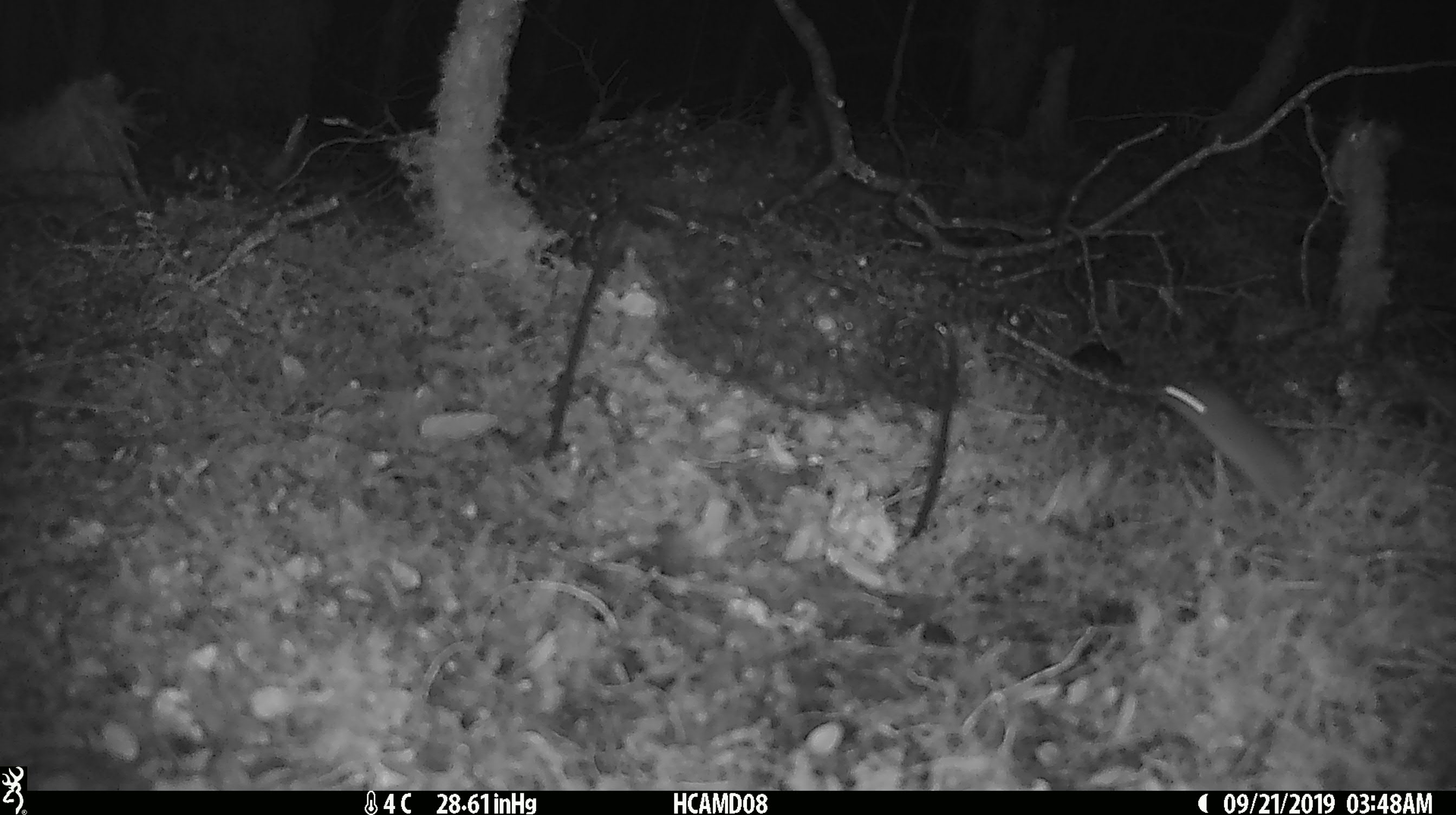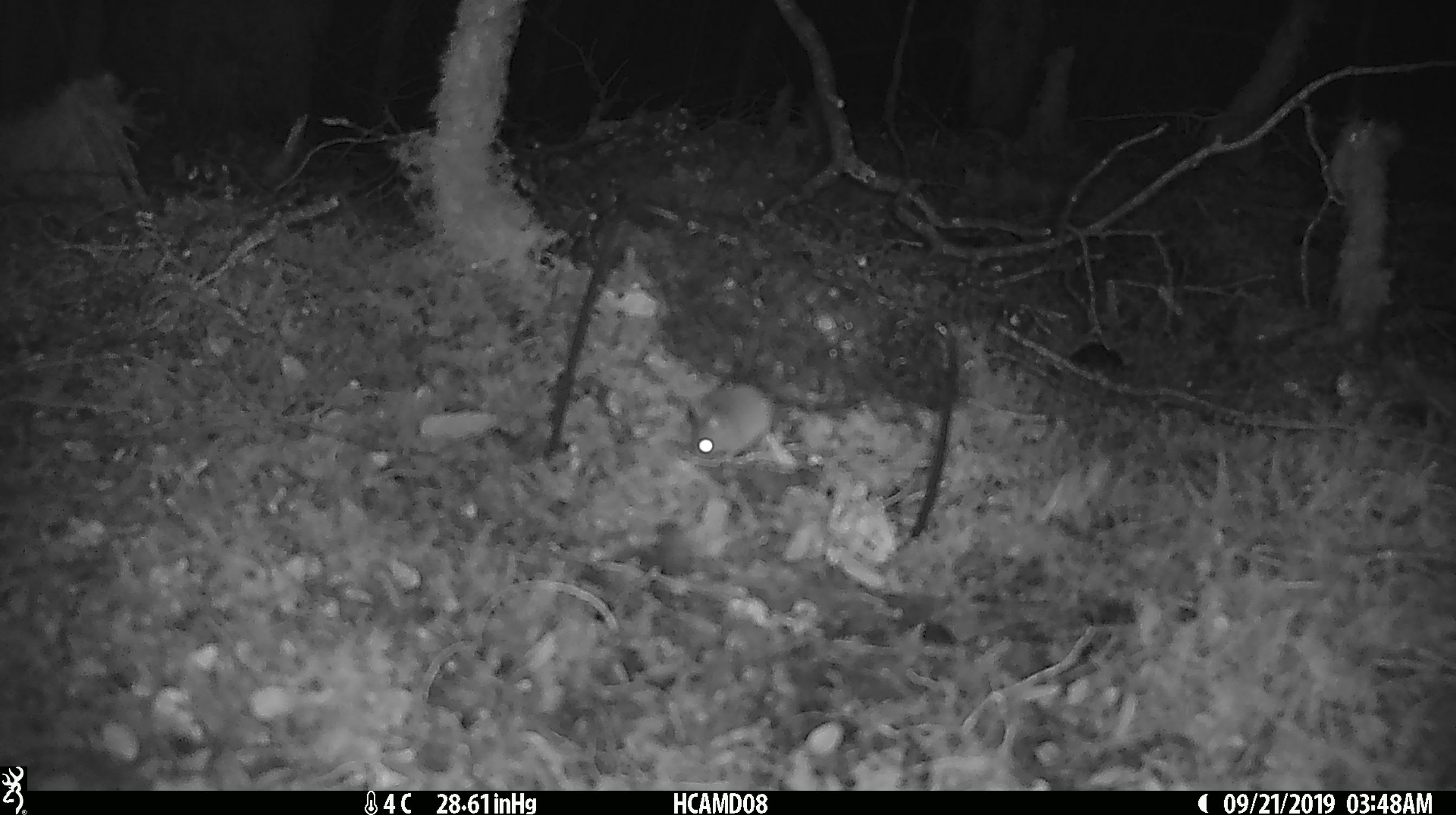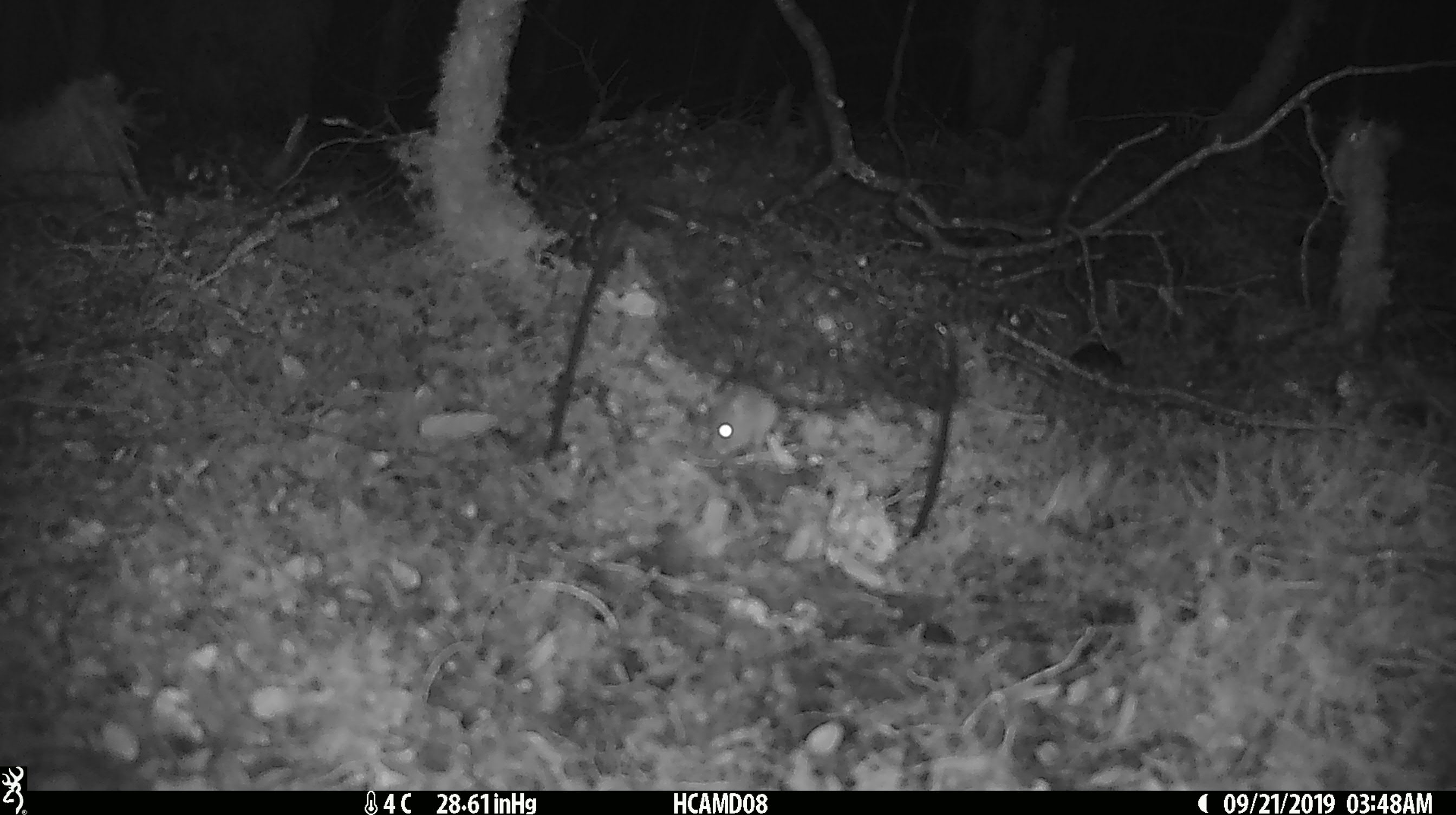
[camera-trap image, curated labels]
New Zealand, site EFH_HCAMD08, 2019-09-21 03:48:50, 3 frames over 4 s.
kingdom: Animalia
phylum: Chordata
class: Mammalia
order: Rodentia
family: Muridae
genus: Mus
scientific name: Mus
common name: mouse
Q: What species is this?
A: Mouse (Mus).